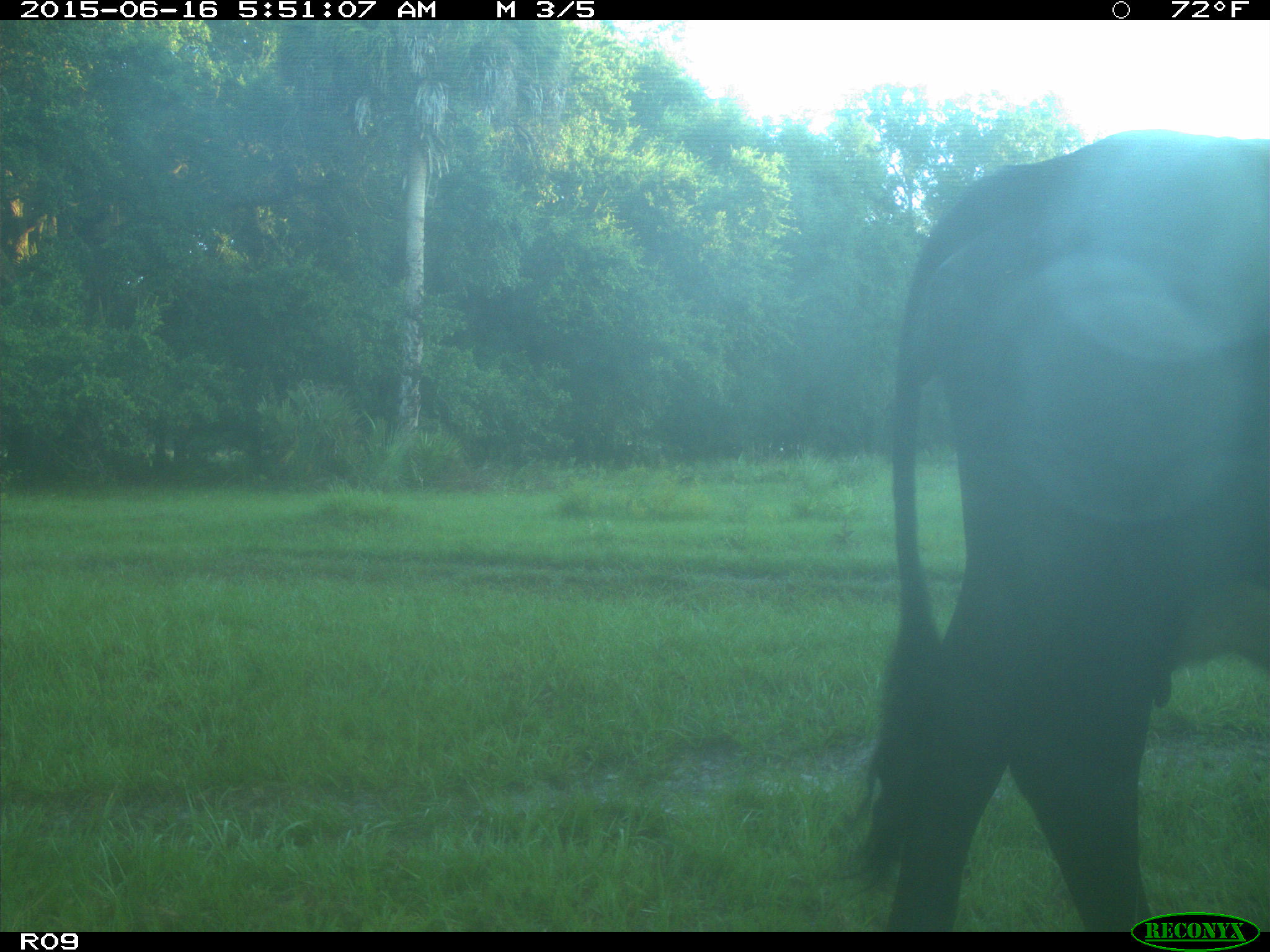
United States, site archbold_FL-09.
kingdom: Animalia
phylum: Chordata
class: Mammalia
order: Artiodactyla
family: Bovidae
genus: Bos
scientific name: Bos taurus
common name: domestic cow